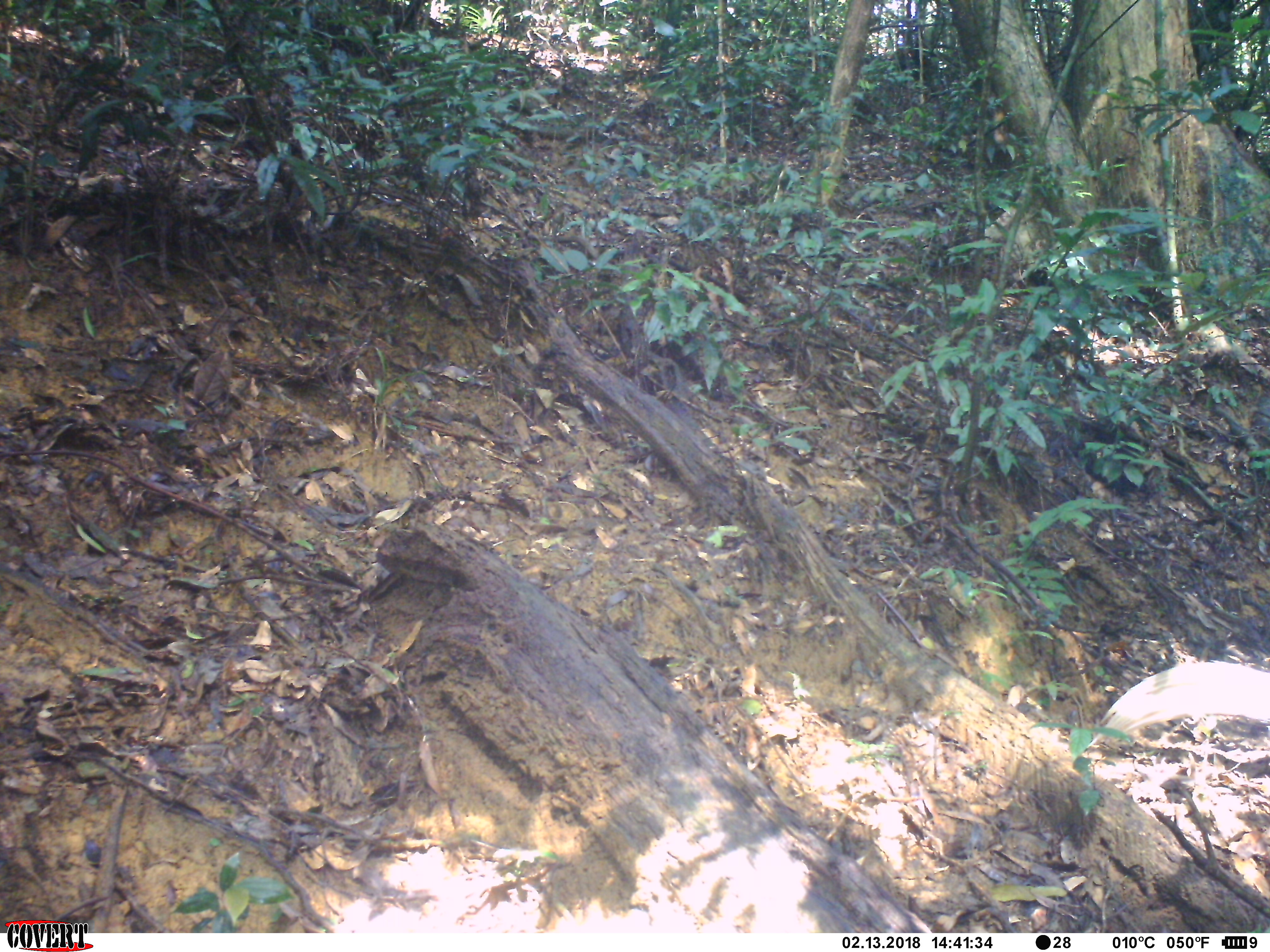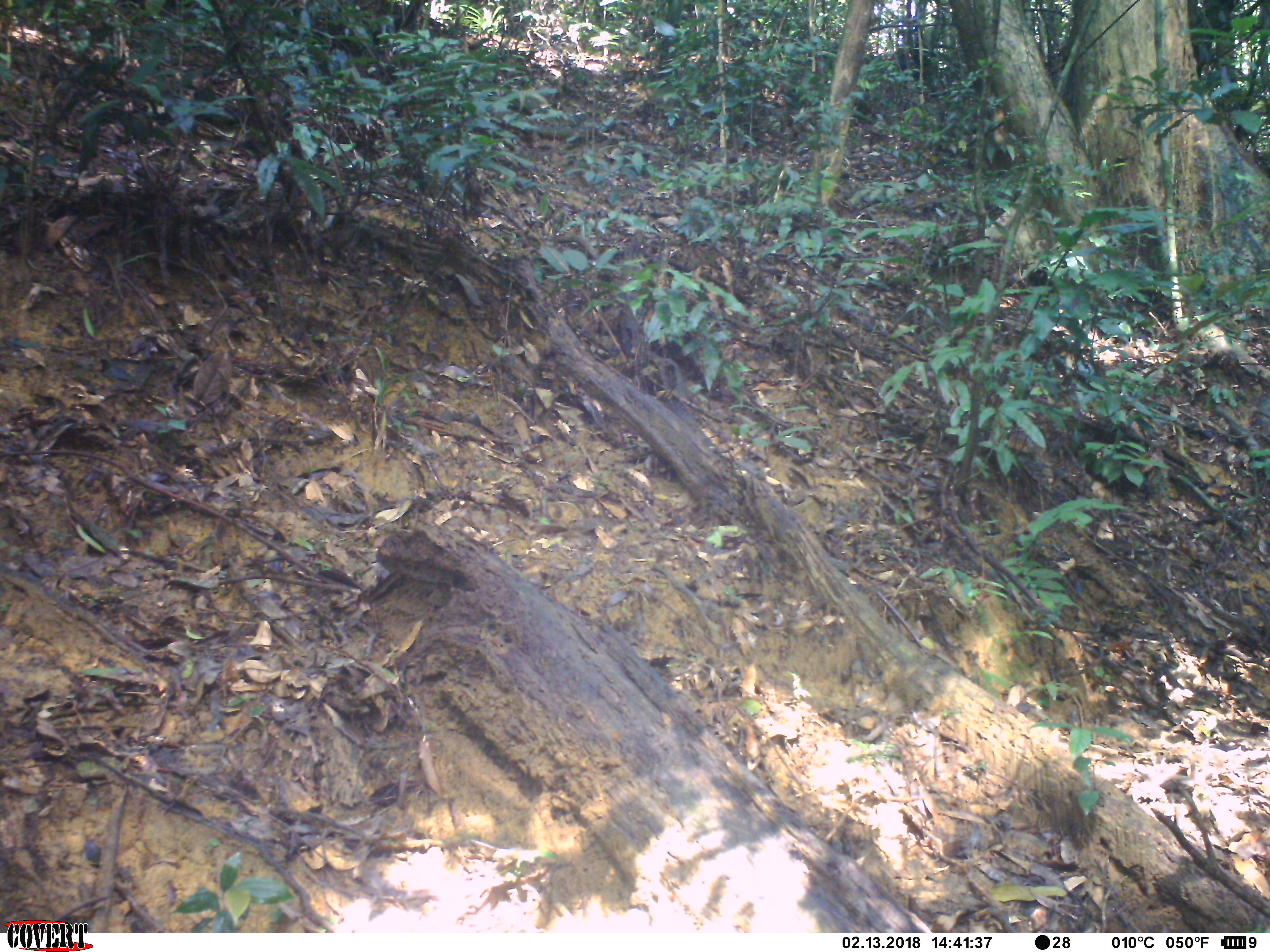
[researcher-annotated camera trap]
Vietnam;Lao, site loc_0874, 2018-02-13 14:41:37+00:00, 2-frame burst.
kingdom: Animalia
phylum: Chordata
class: Aves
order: Galliformes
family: Phasianidae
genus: Lophura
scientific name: Lophura nycthemera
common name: silver pheasant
Silver pheasant (Lophura nycthemera). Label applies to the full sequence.